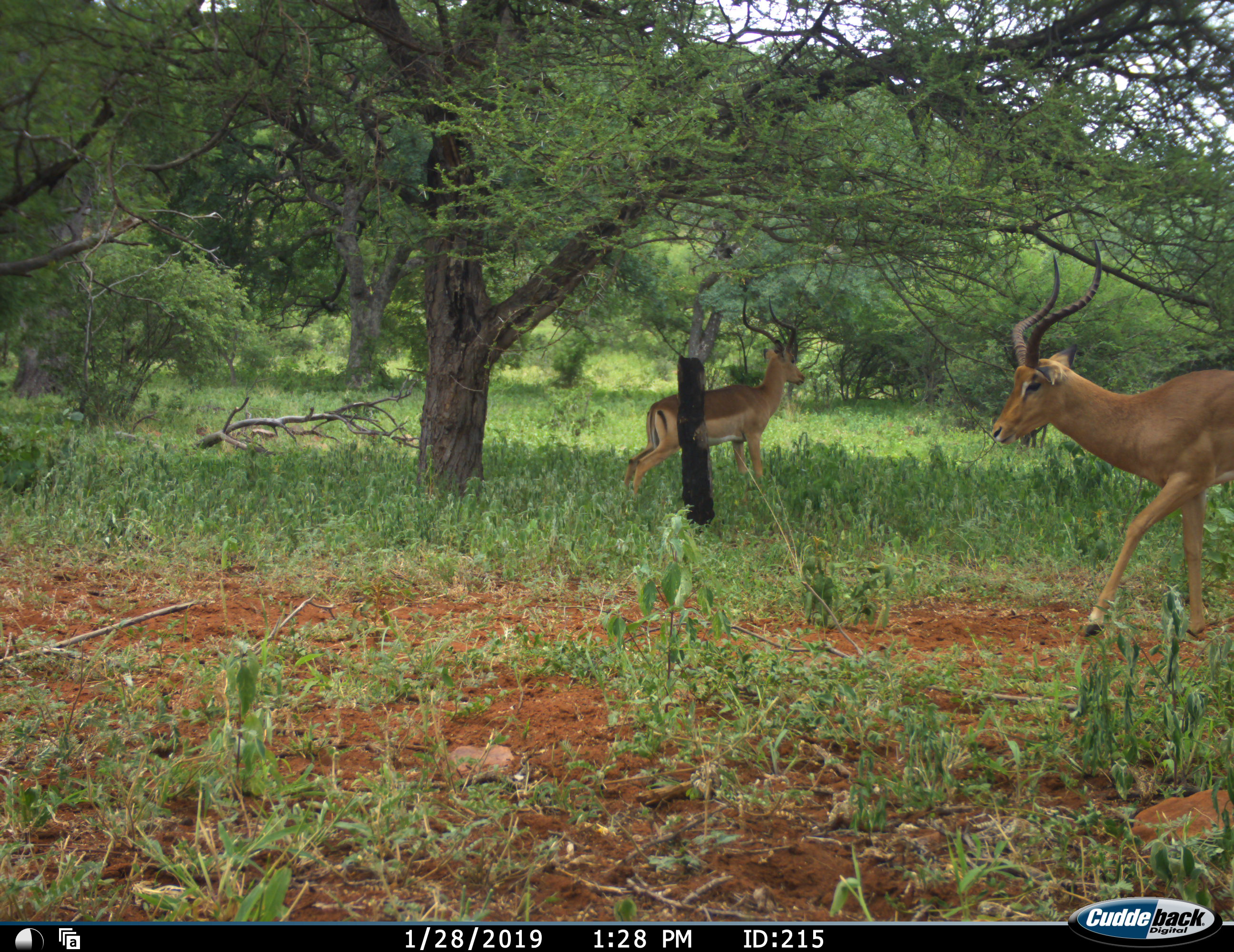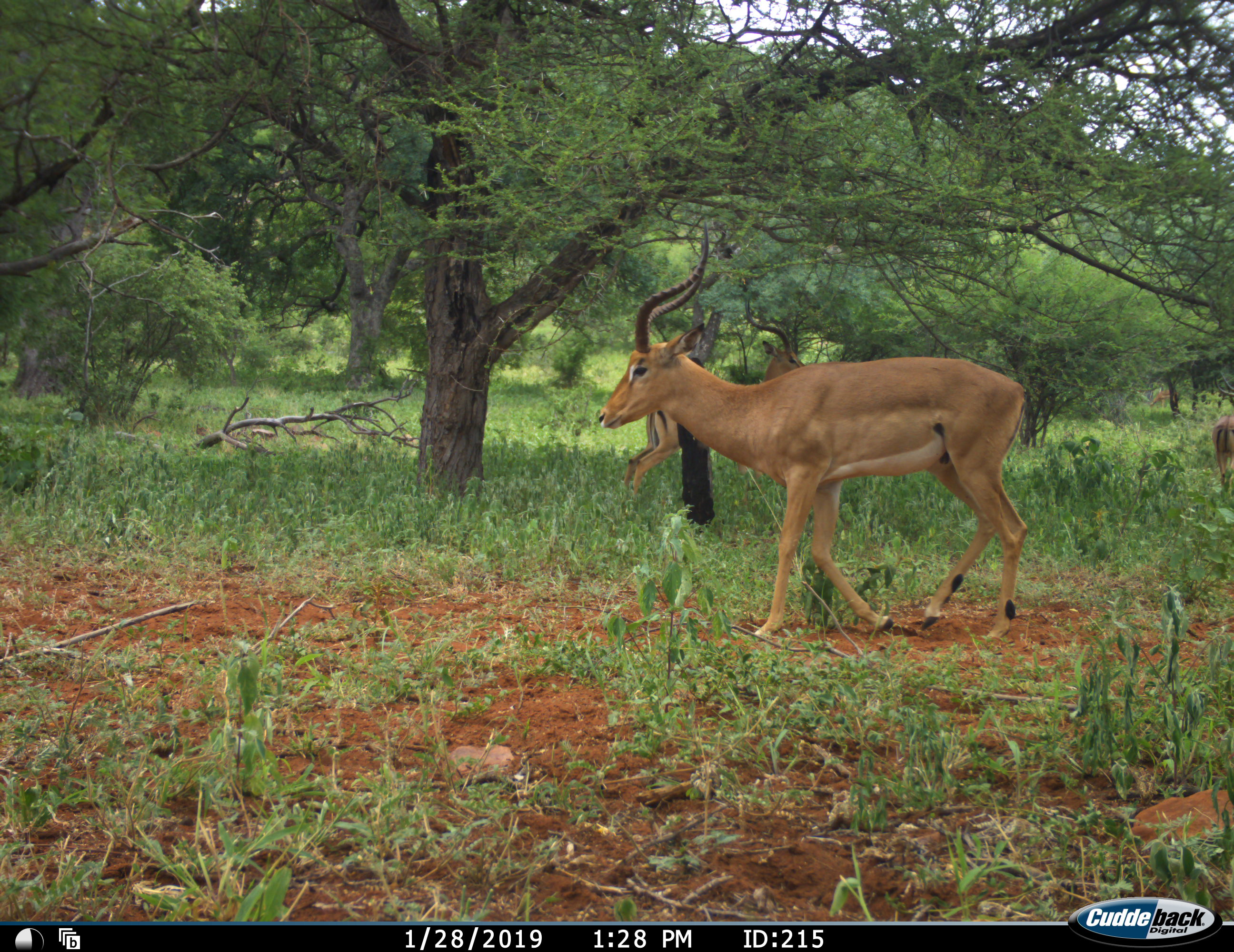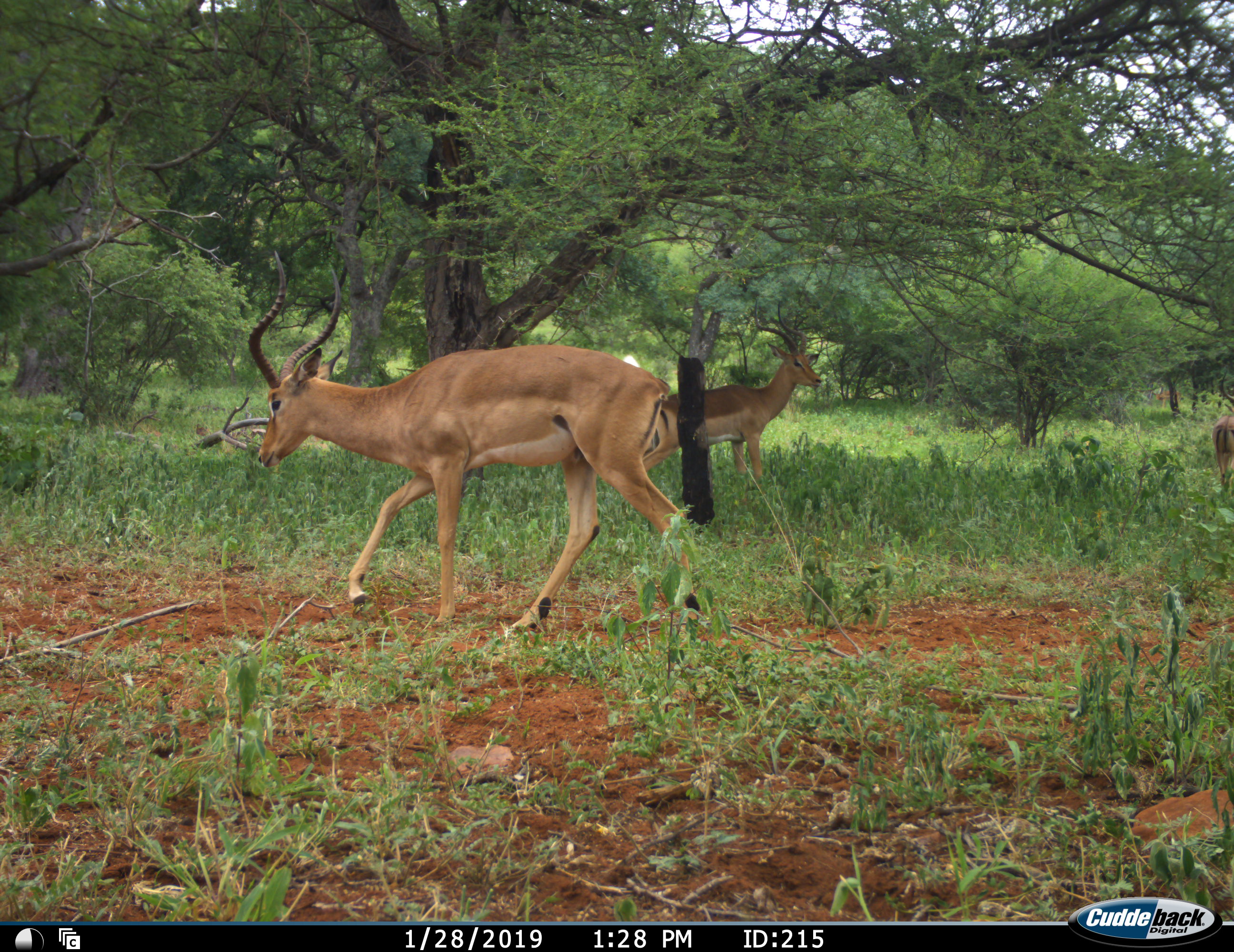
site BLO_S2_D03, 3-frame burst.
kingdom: Animalia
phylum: Chordata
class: Mammalia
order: Artiodactyla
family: Bovidae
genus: Aepyceros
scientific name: Aepyceros melampus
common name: impala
Impala (Aepyceros melampus), count 3. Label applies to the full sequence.